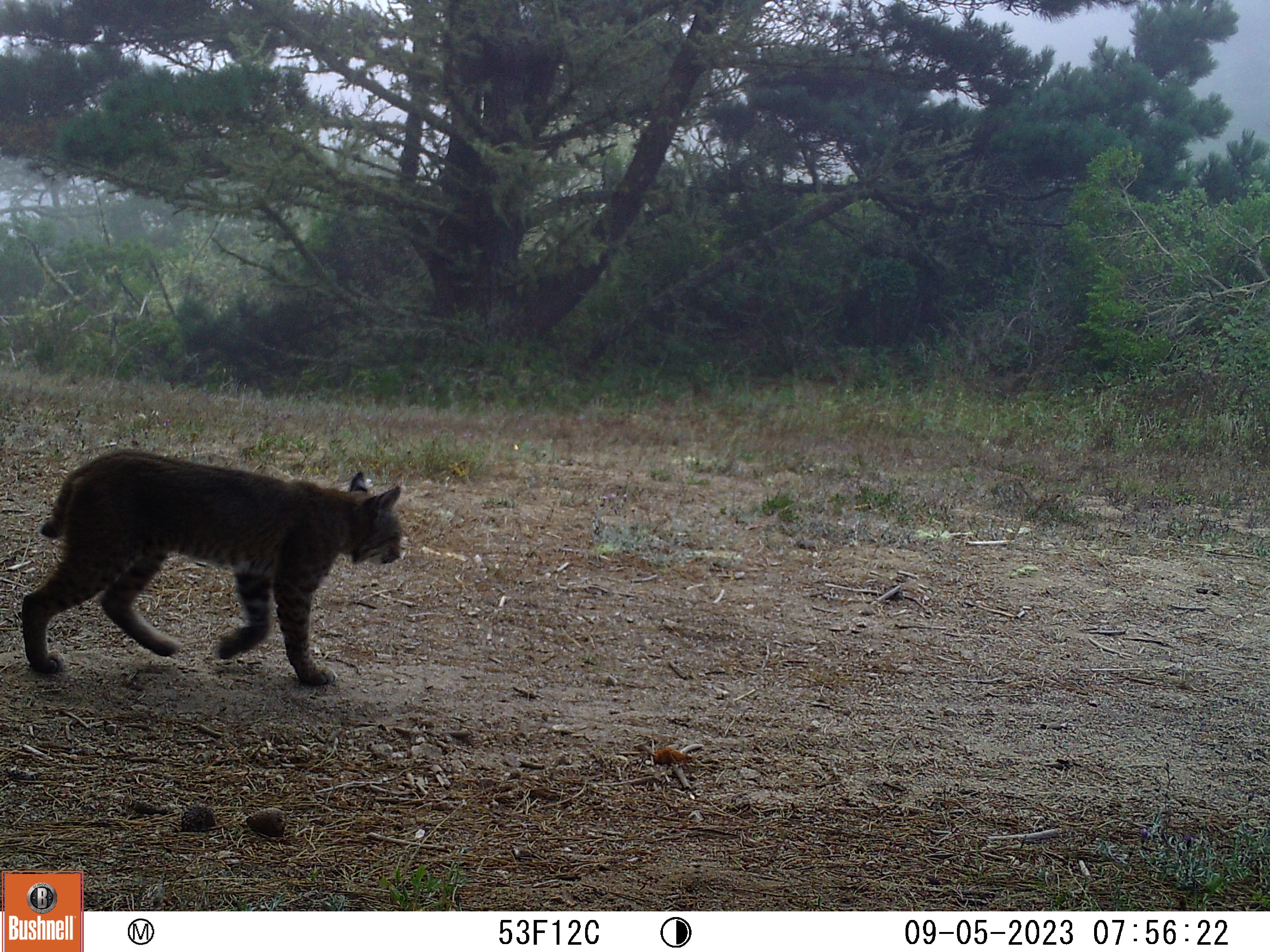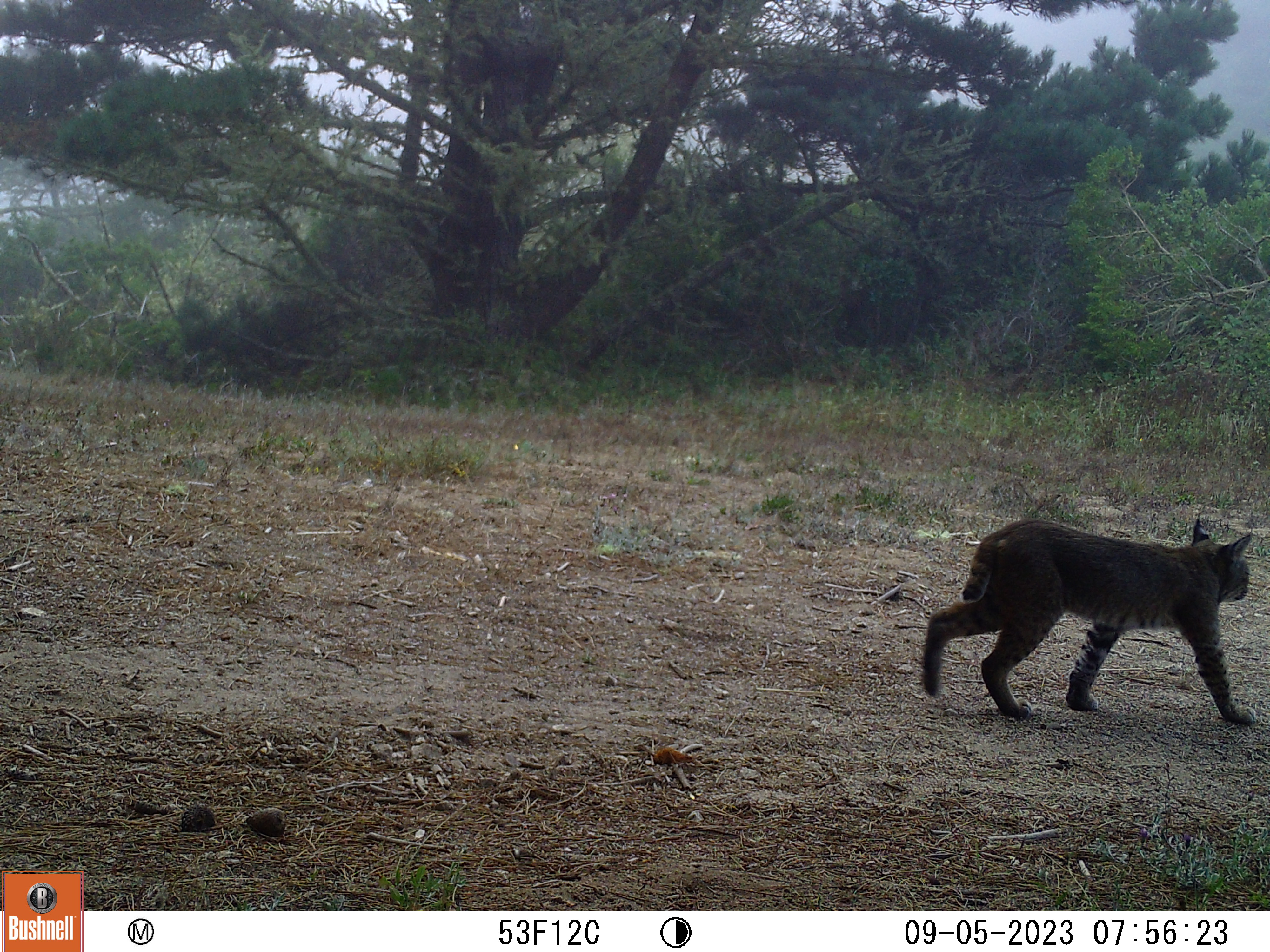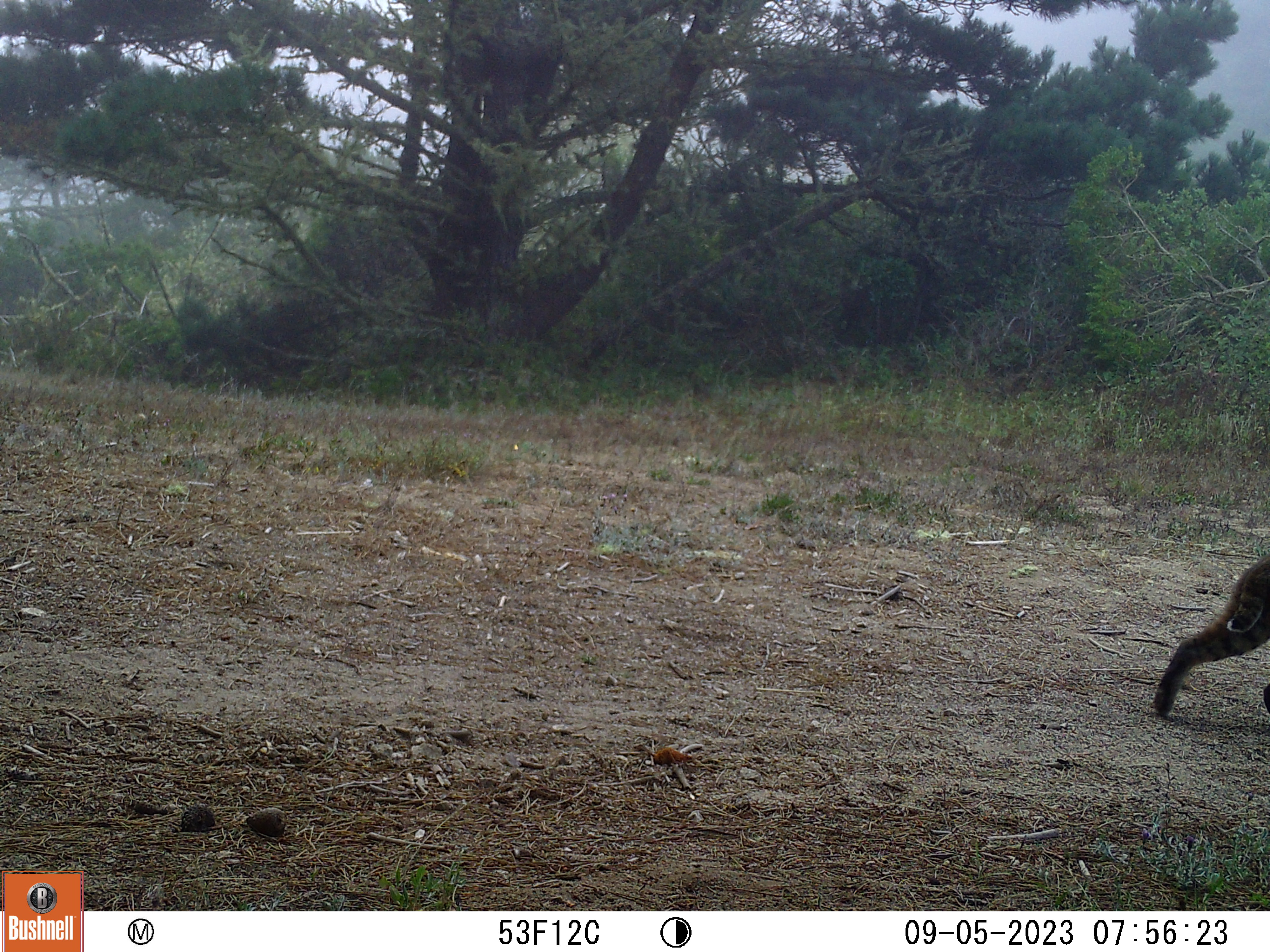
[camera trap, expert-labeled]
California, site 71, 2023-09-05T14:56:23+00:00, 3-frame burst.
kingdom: Animalia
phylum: Chordata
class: Mammalia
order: Carnivora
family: Felidae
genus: Lynx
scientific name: Lynx rufus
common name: bobcat